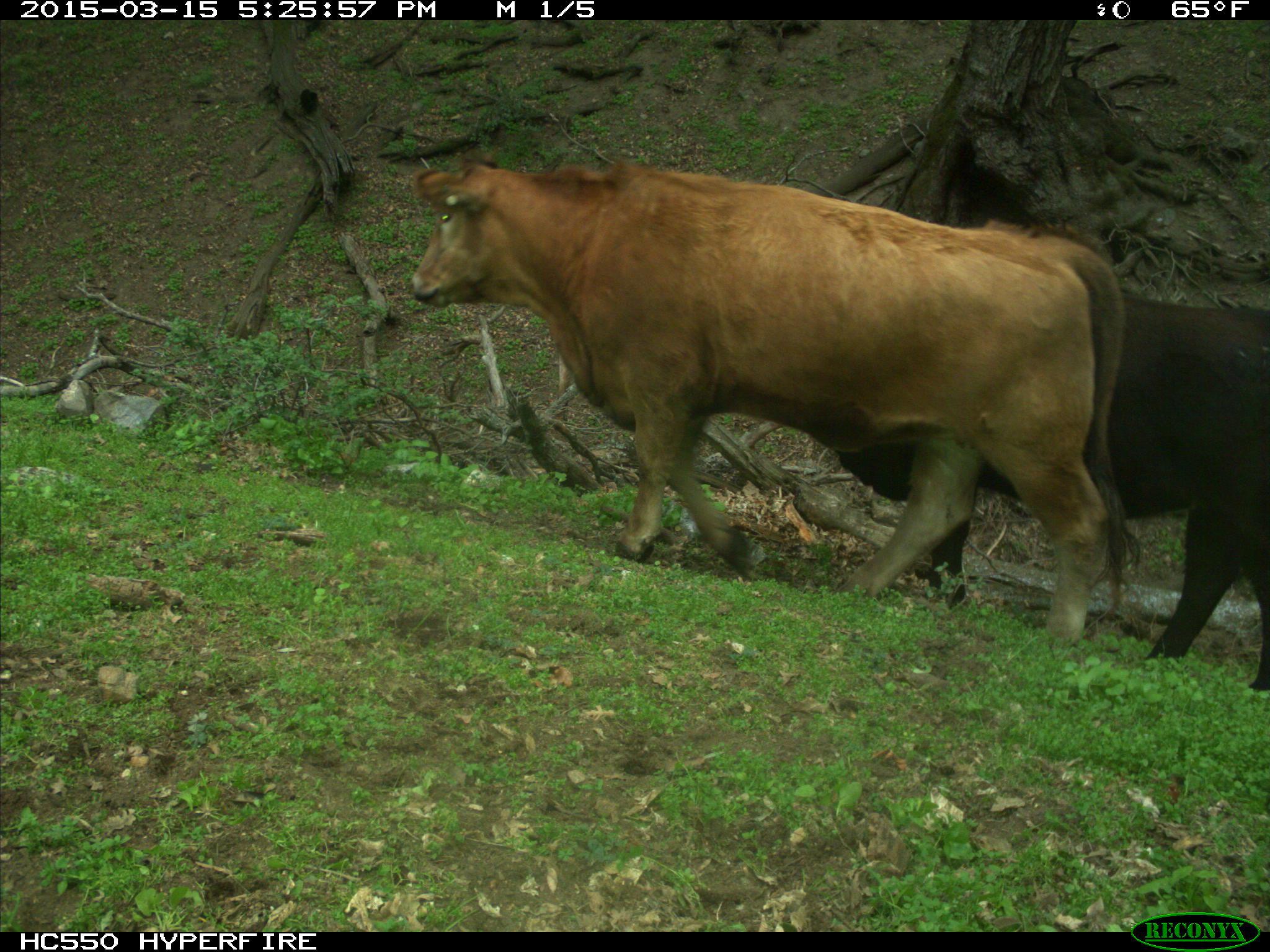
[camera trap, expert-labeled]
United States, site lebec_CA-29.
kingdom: Animalia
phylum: Chordata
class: Mammalia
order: Artiodactyla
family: Bovidae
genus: Bos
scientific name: Bos taurus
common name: domestic cow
Bos taurus (domestic cow).